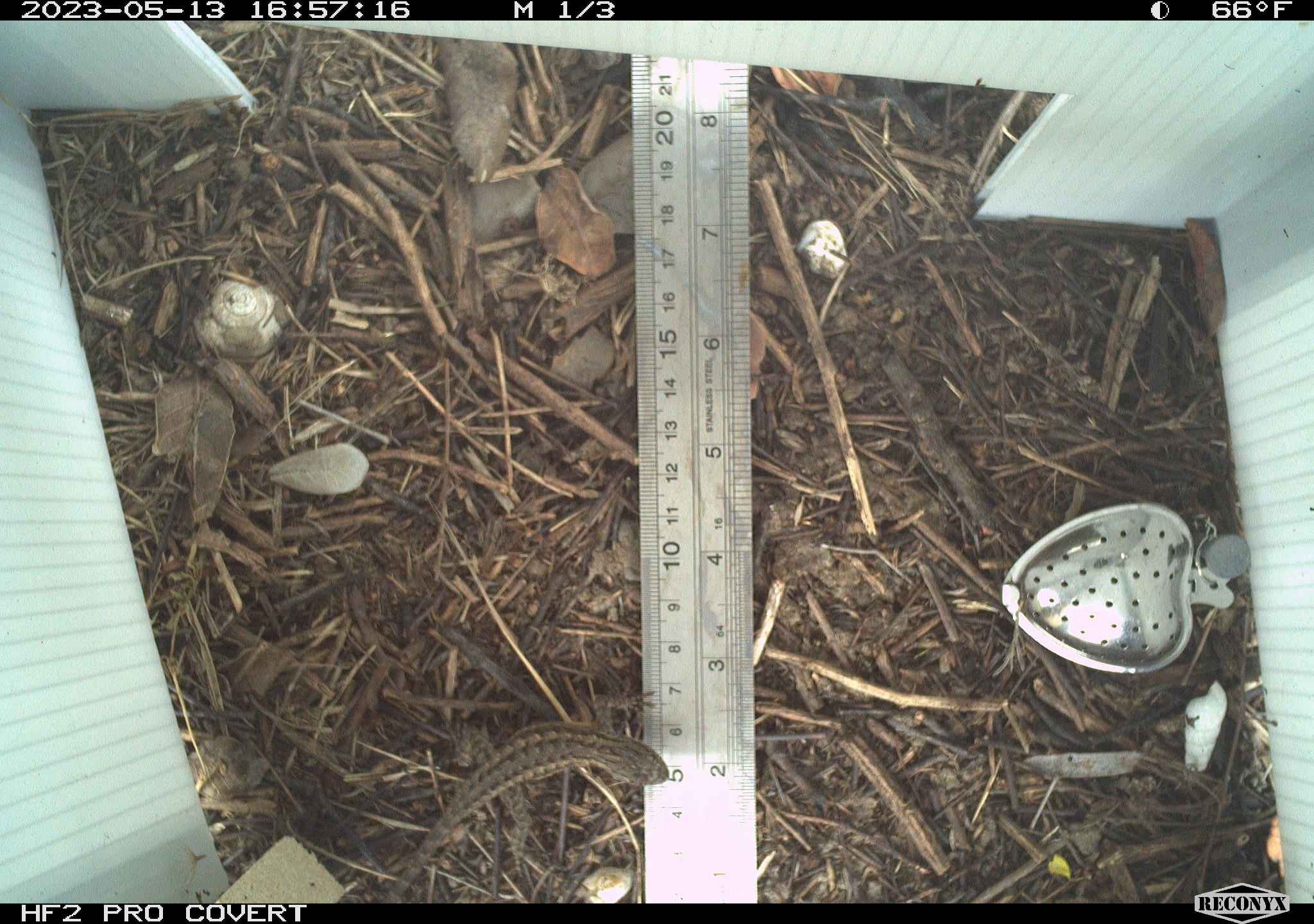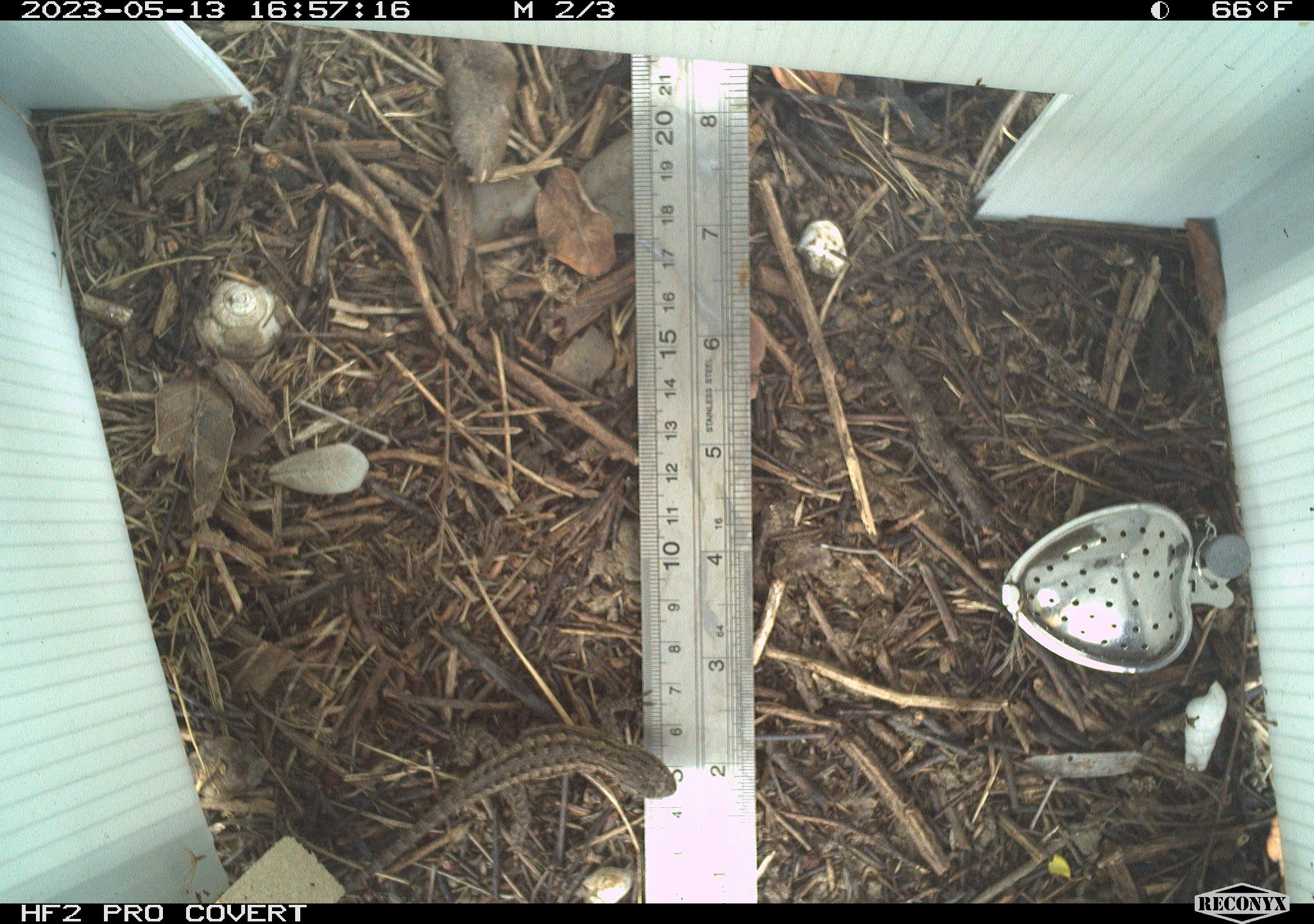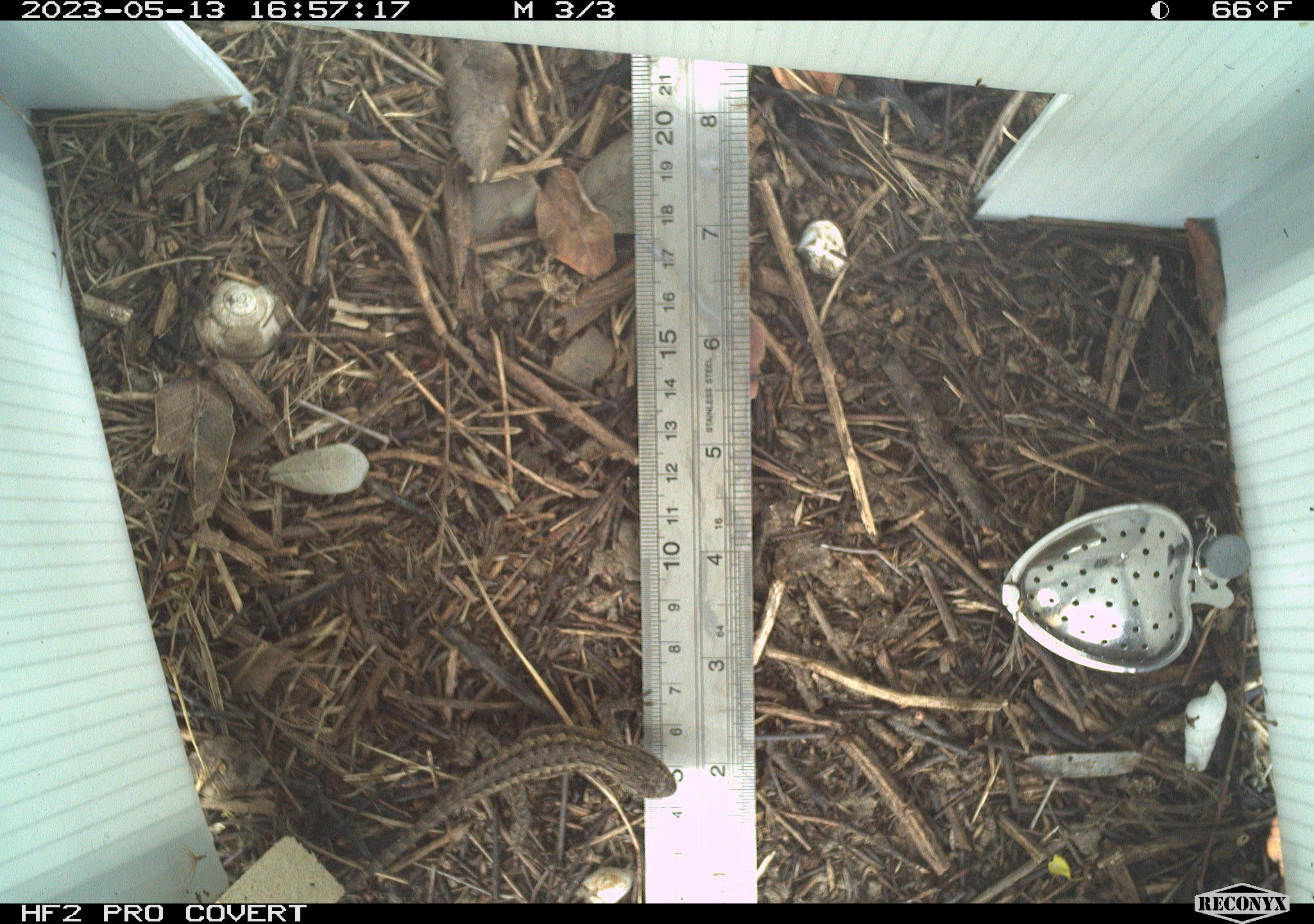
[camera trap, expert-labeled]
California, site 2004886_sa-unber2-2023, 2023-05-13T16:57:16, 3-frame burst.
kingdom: Animalia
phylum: Chordata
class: Reptilia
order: Squamata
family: Phrynosomatidae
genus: Sceloporus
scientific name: Sceloporus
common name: spiny lizards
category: sceloporus species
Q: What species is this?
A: Sceloporus species (spiny lizards) (Sceloporus).